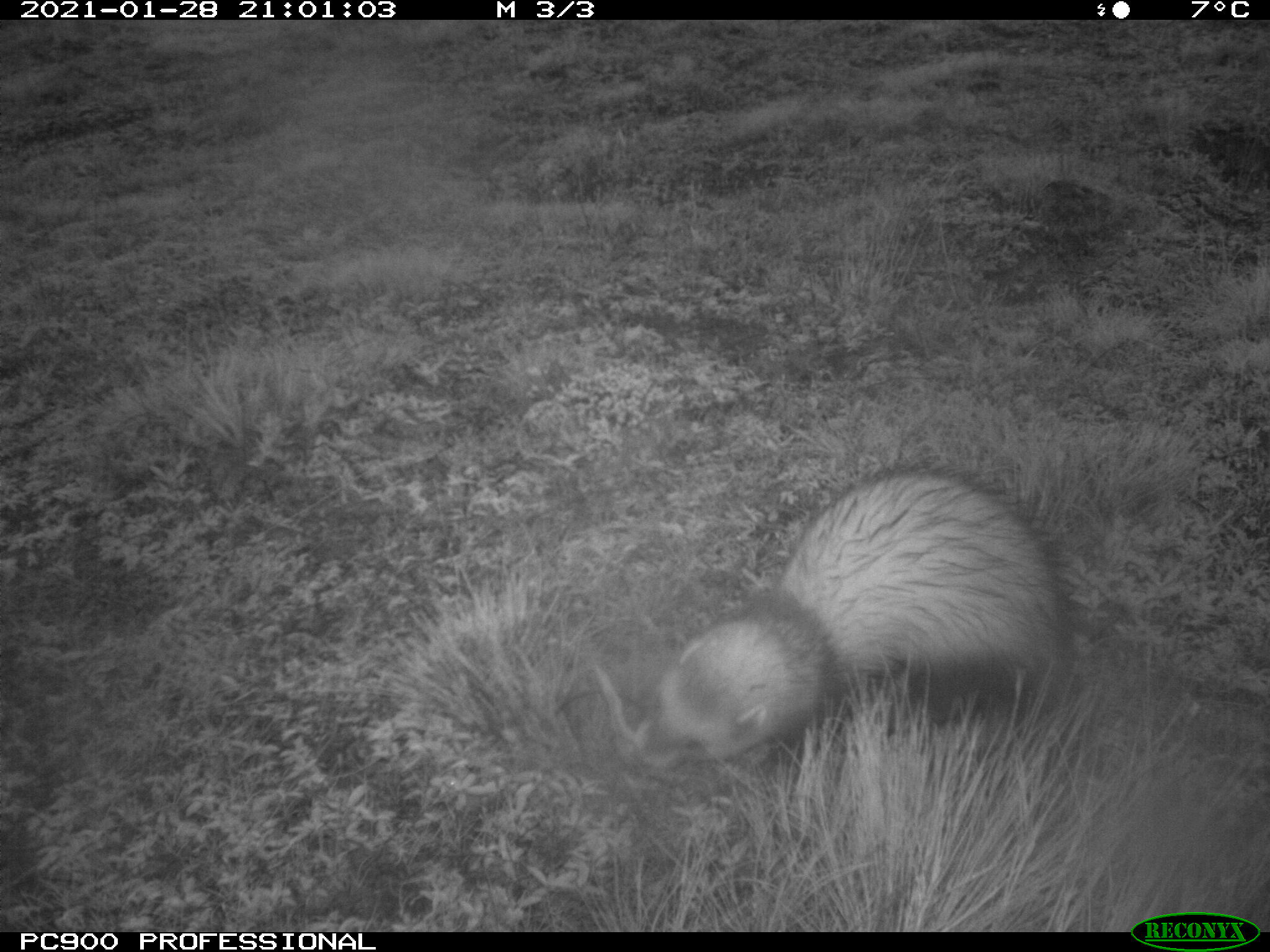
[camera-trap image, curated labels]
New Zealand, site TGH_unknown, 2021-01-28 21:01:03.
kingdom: Animalia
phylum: Chordata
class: Mammalia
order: Carnivora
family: Mustelidae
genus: Mustela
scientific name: Mustela furo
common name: ferret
Ferret (Mustela furo).